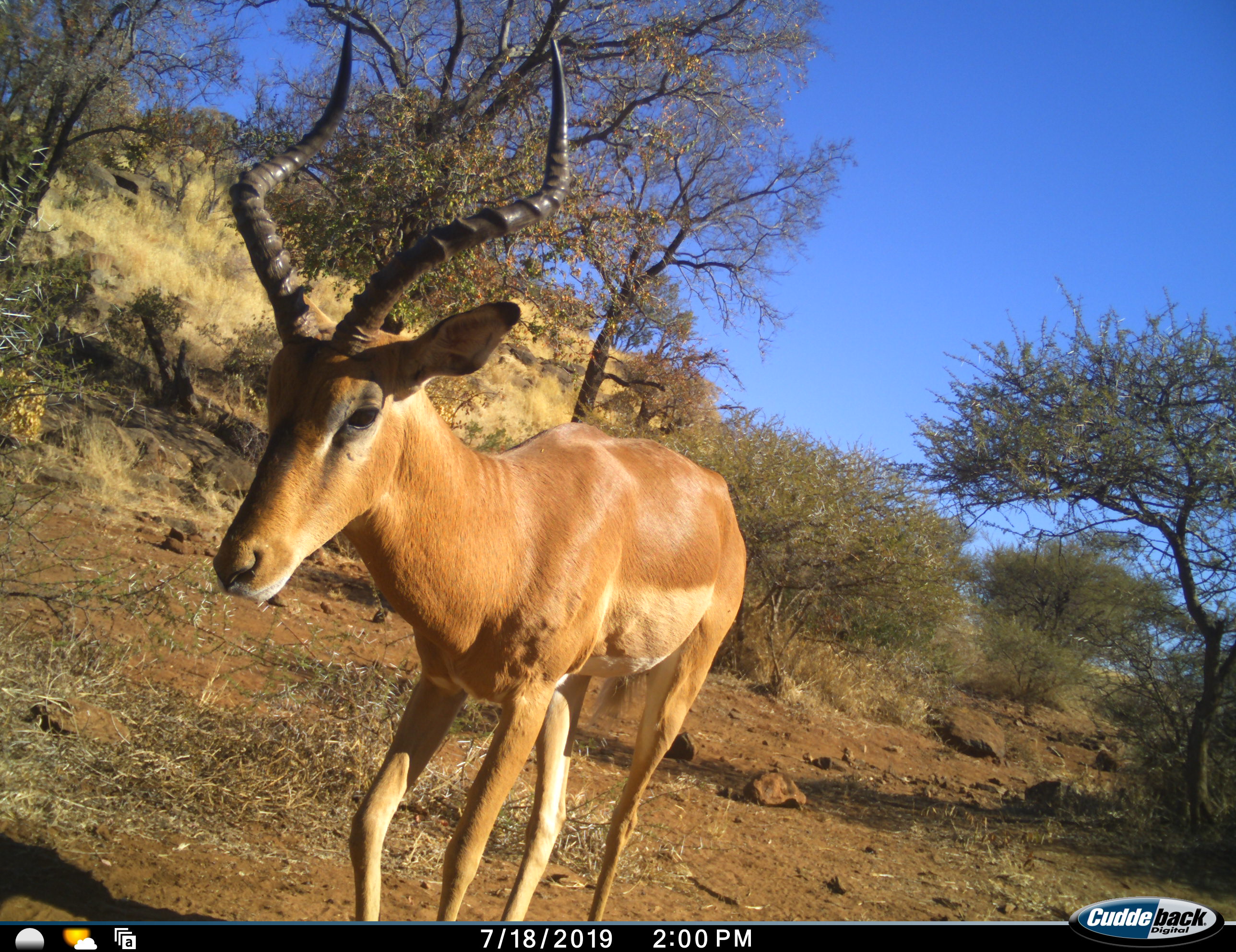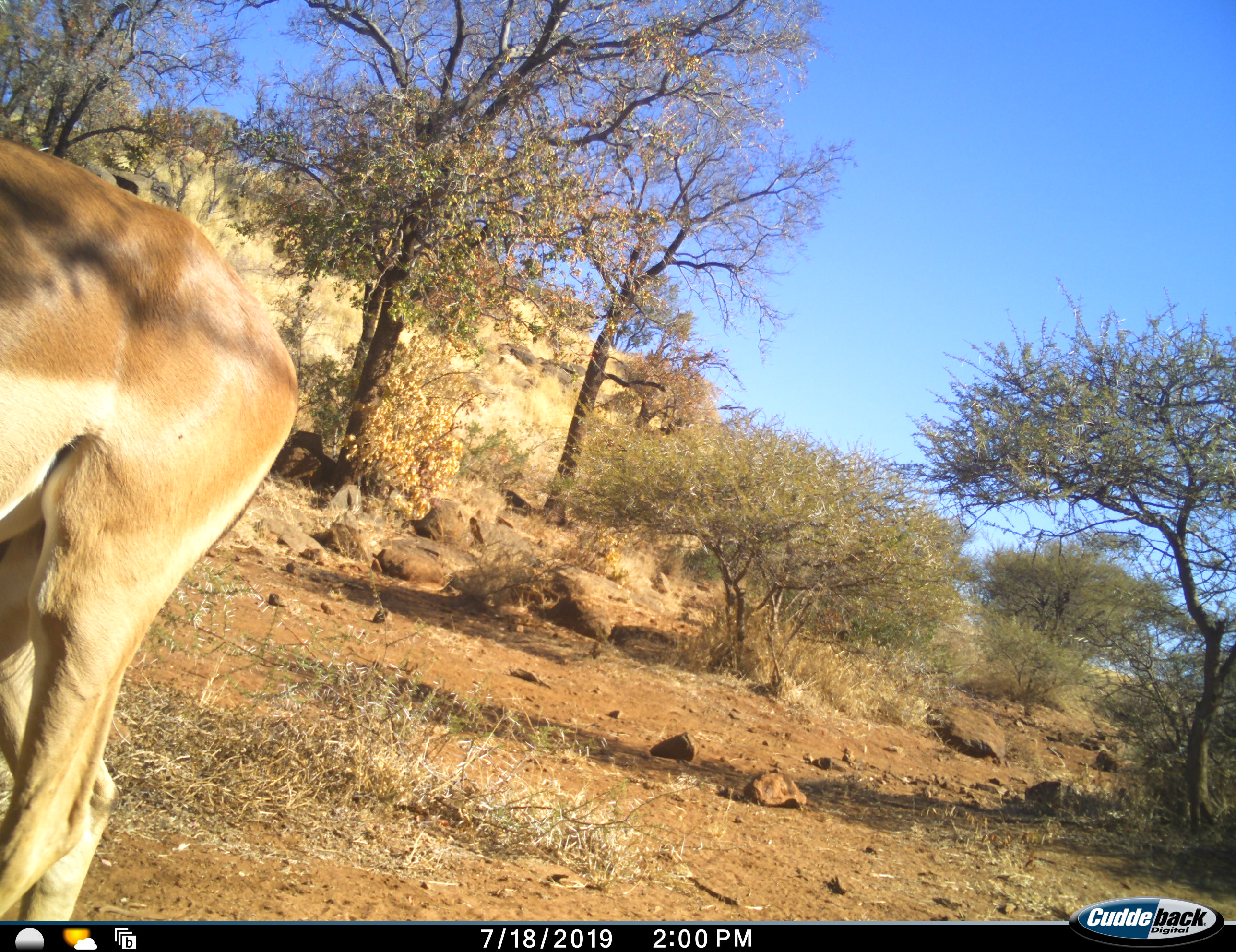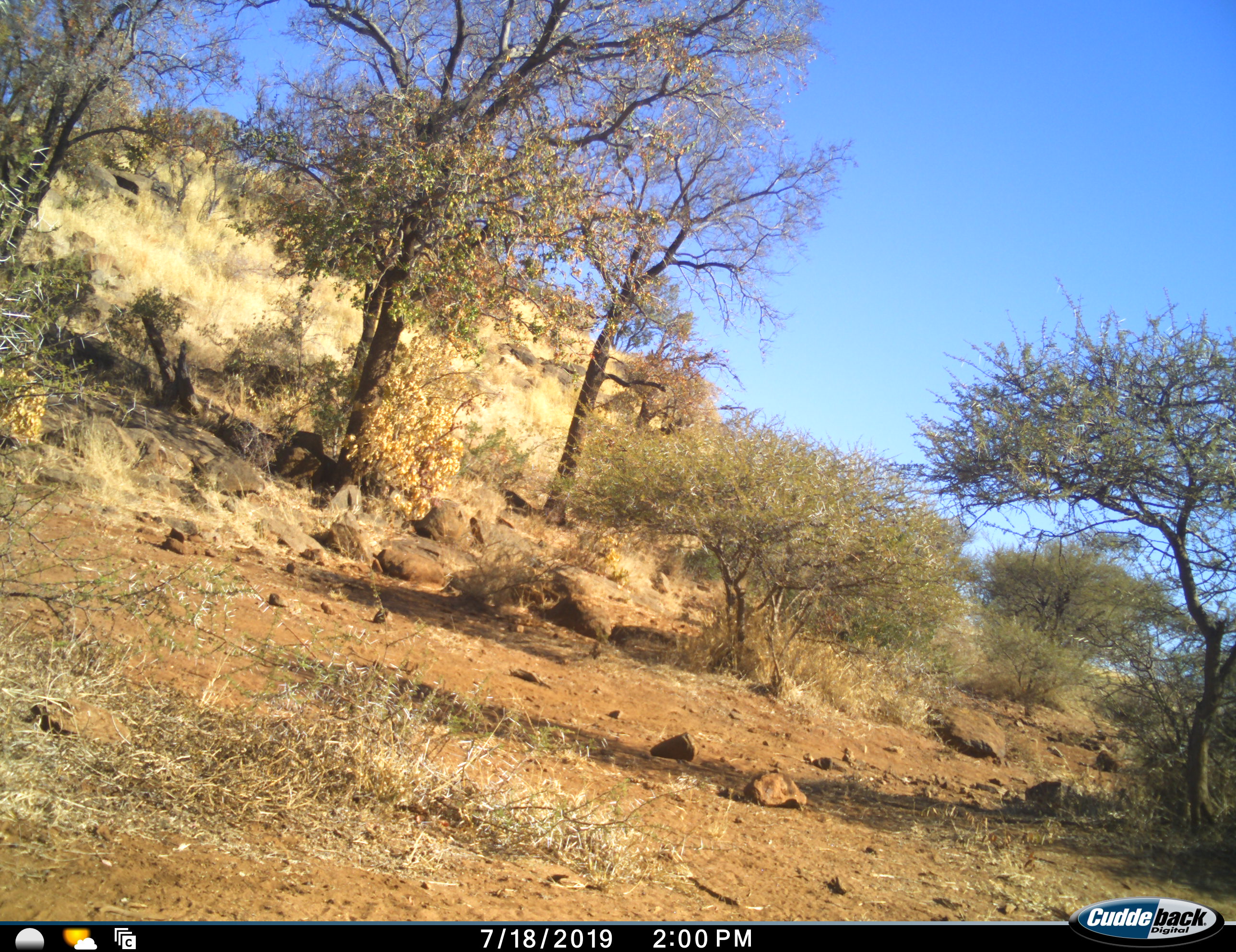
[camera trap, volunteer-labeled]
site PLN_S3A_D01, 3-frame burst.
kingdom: Animalia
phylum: Chordata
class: Mammalia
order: Artiodactyla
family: Bovidae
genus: Aepyceros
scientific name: Aepyceros melampus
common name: impala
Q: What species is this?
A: Impala (Aepyceros melampus).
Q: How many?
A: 1.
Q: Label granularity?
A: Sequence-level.